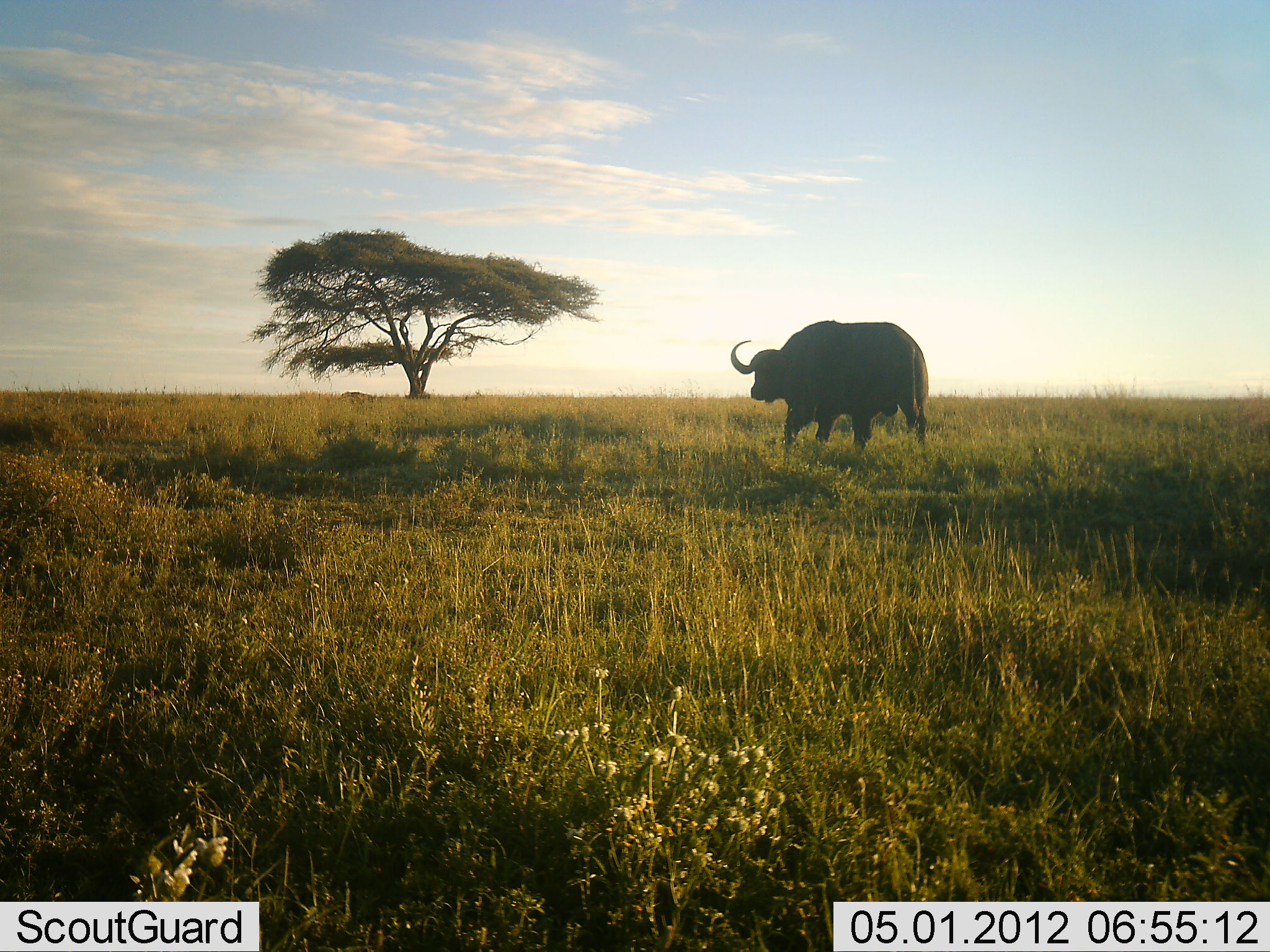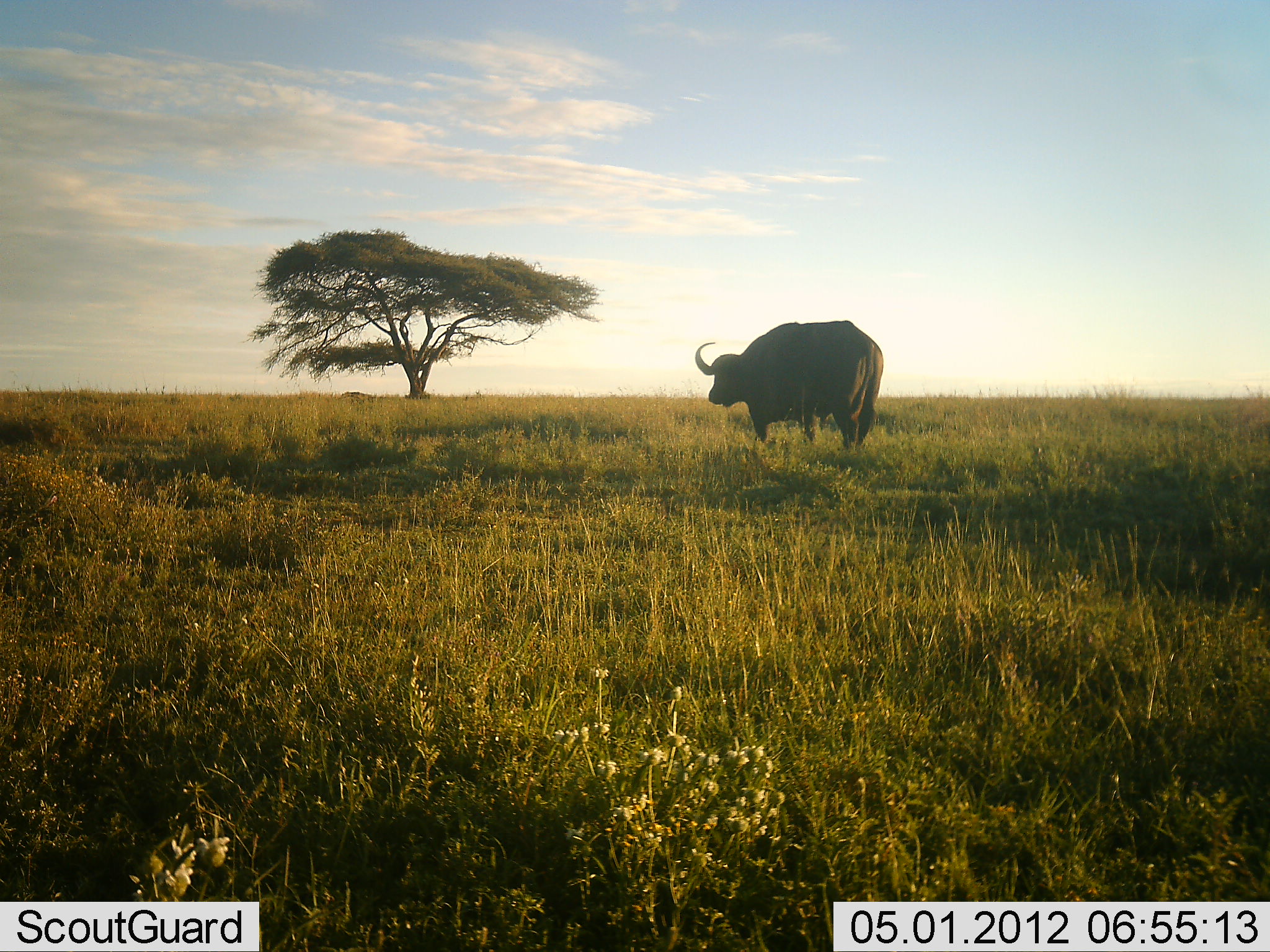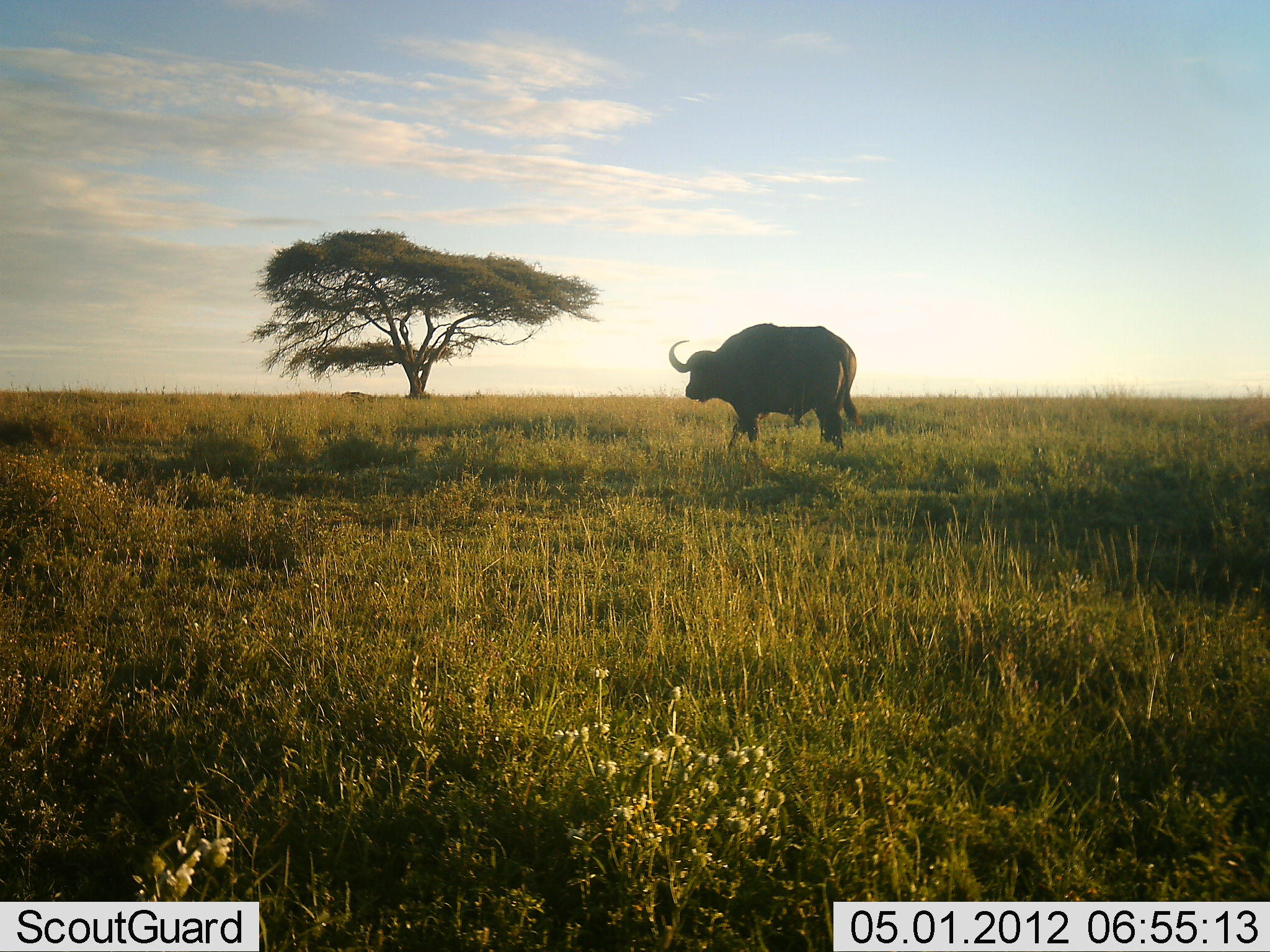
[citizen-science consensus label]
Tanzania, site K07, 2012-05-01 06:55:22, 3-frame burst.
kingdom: Animalia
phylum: Chordata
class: Mammalia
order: Artiodactyla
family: Bovidae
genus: Syncerus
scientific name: Syncerus caffer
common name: cape buffalo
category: buffalo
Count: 1.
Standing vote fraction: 11%.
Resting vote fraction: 0%.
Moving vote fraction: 89%.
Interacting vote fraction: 0%.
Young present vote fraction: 0%.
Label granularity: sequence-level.